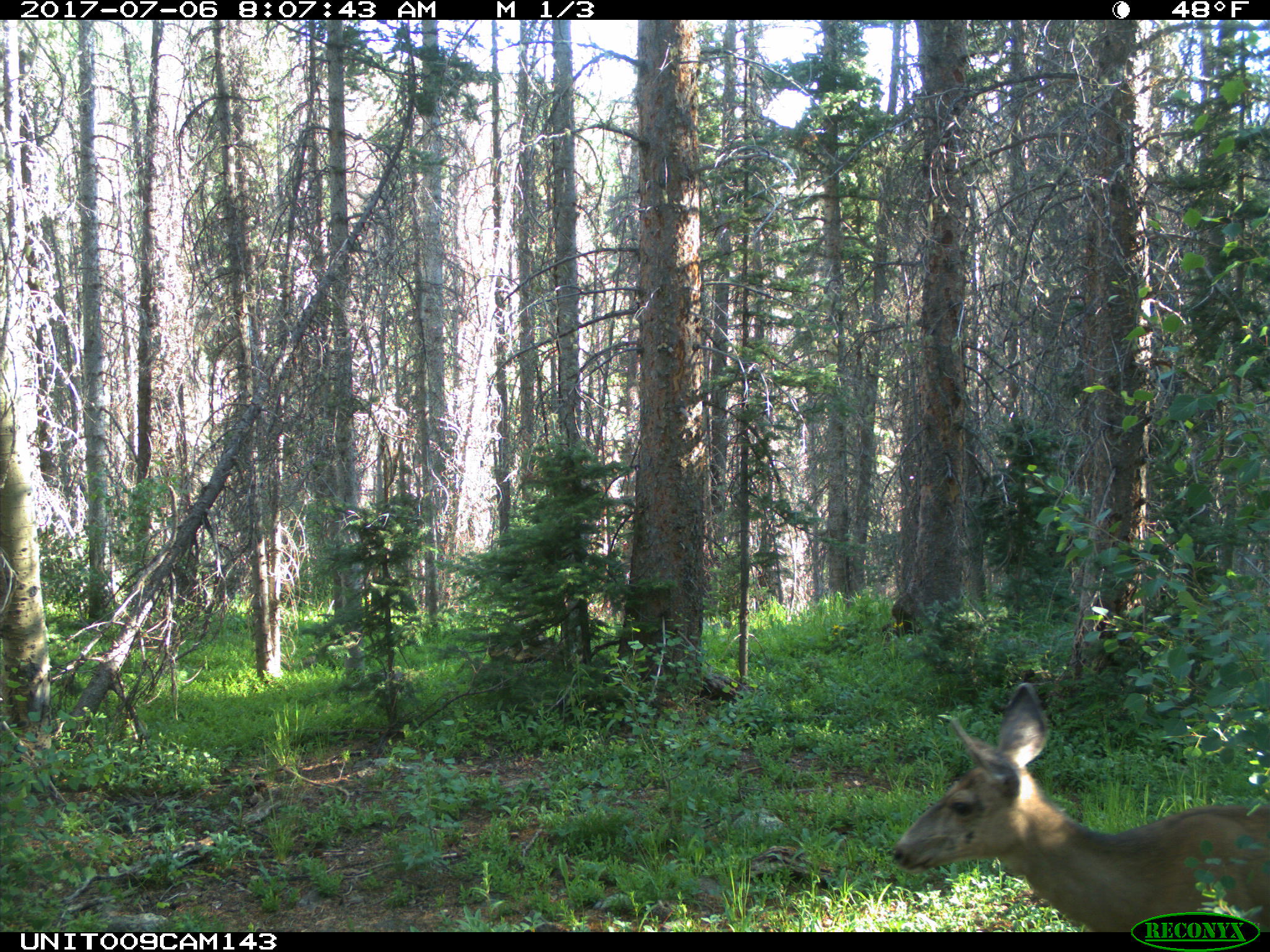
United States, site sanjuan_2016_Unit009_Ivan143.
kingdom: Animalia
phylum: Chordata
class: Mammalia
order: Artiodactyla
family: Cervidae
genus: Odocoileus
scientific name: Odocoileus hemionus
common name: mule deer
Odocoileus hemionus (mule deer).